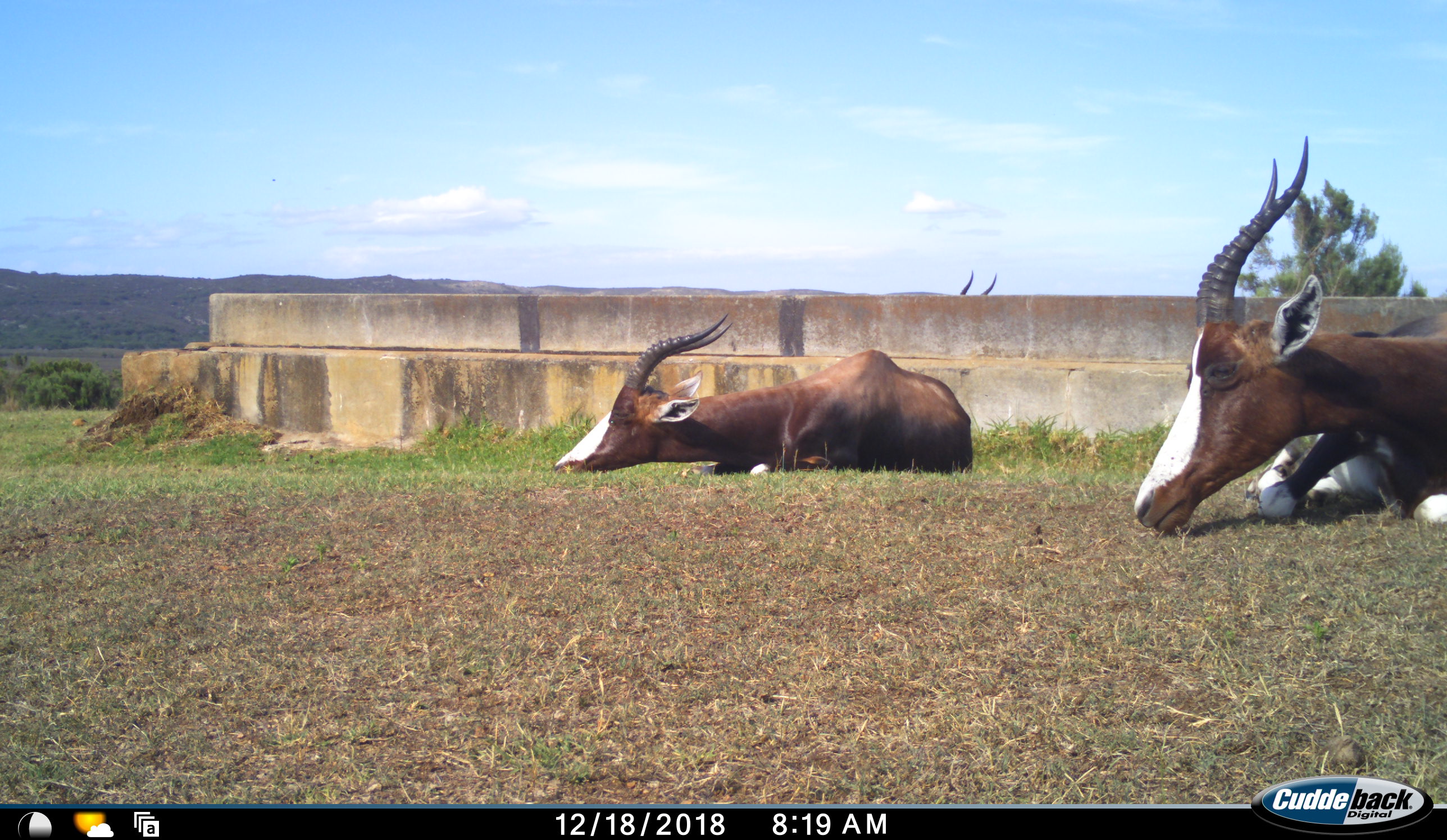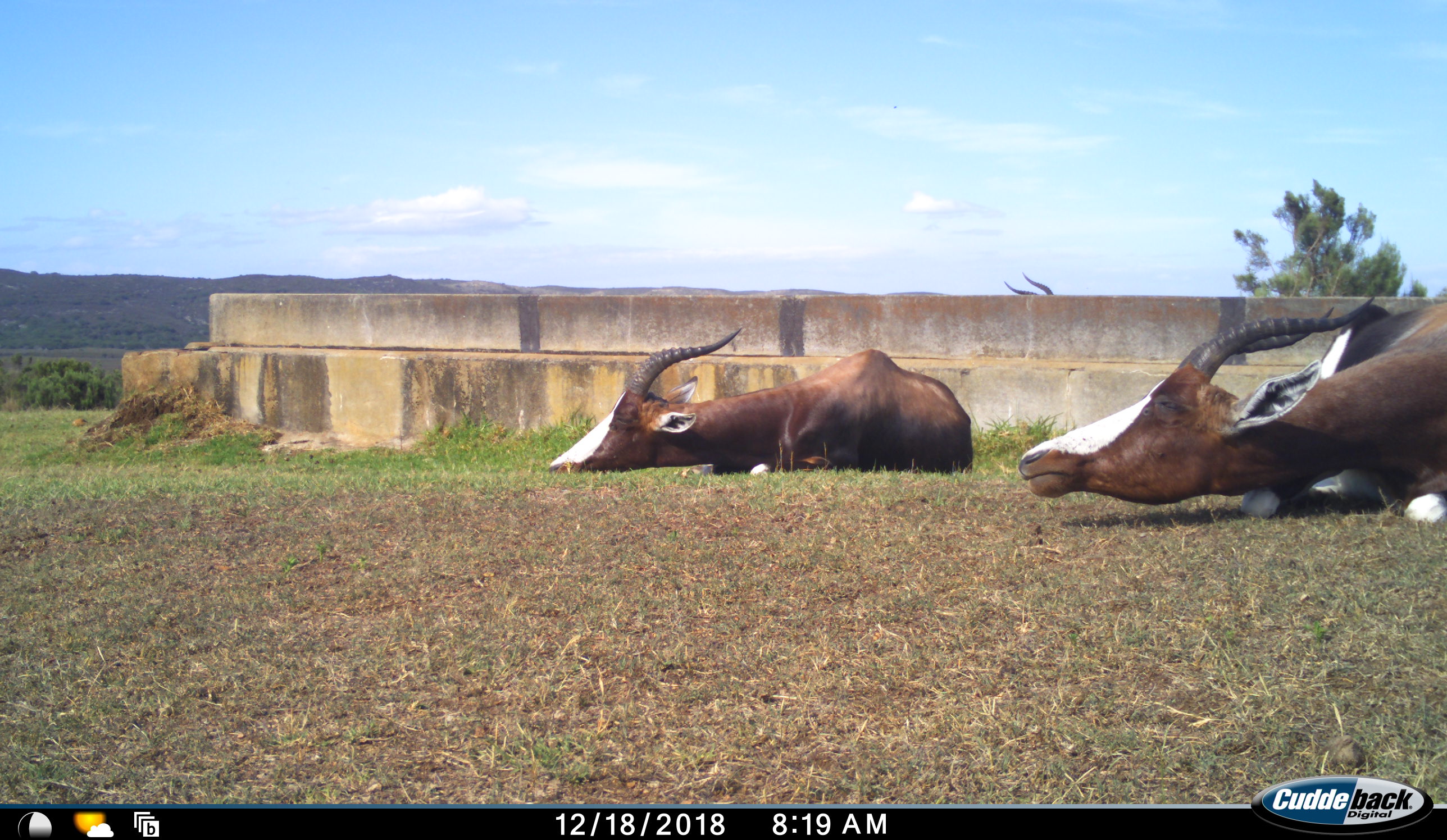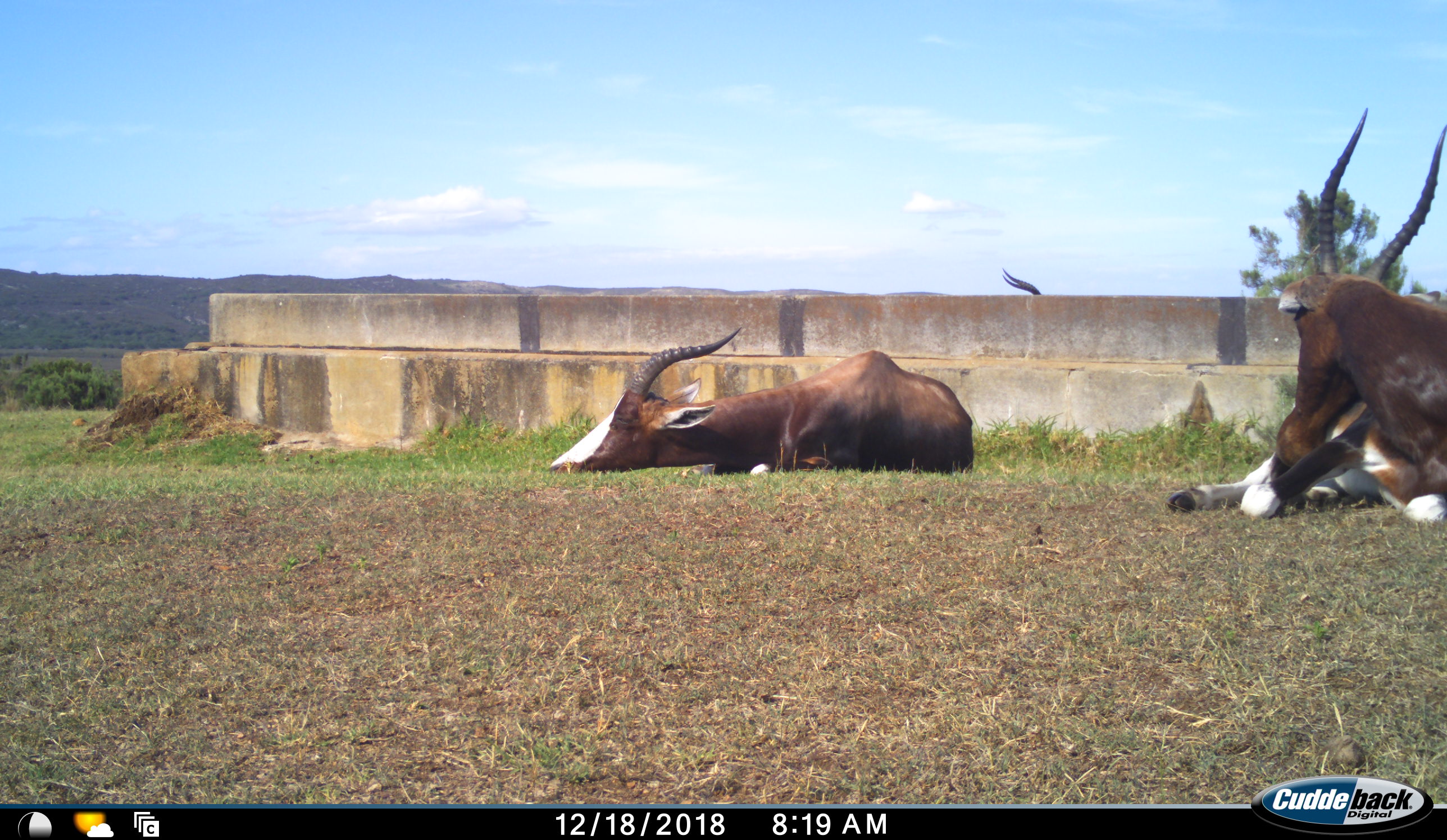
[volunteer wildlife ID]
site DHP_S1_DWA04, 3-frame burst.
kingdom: Animalia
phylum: Chordata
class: Mammalia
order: Artiodactyla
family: Bovidae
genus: Damaliscus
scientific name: Damaliscus pygargus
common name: bontebok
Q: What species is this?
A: Bontebok (Damaliscus pygargus).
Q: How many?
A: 3.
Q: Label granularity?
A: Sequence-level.